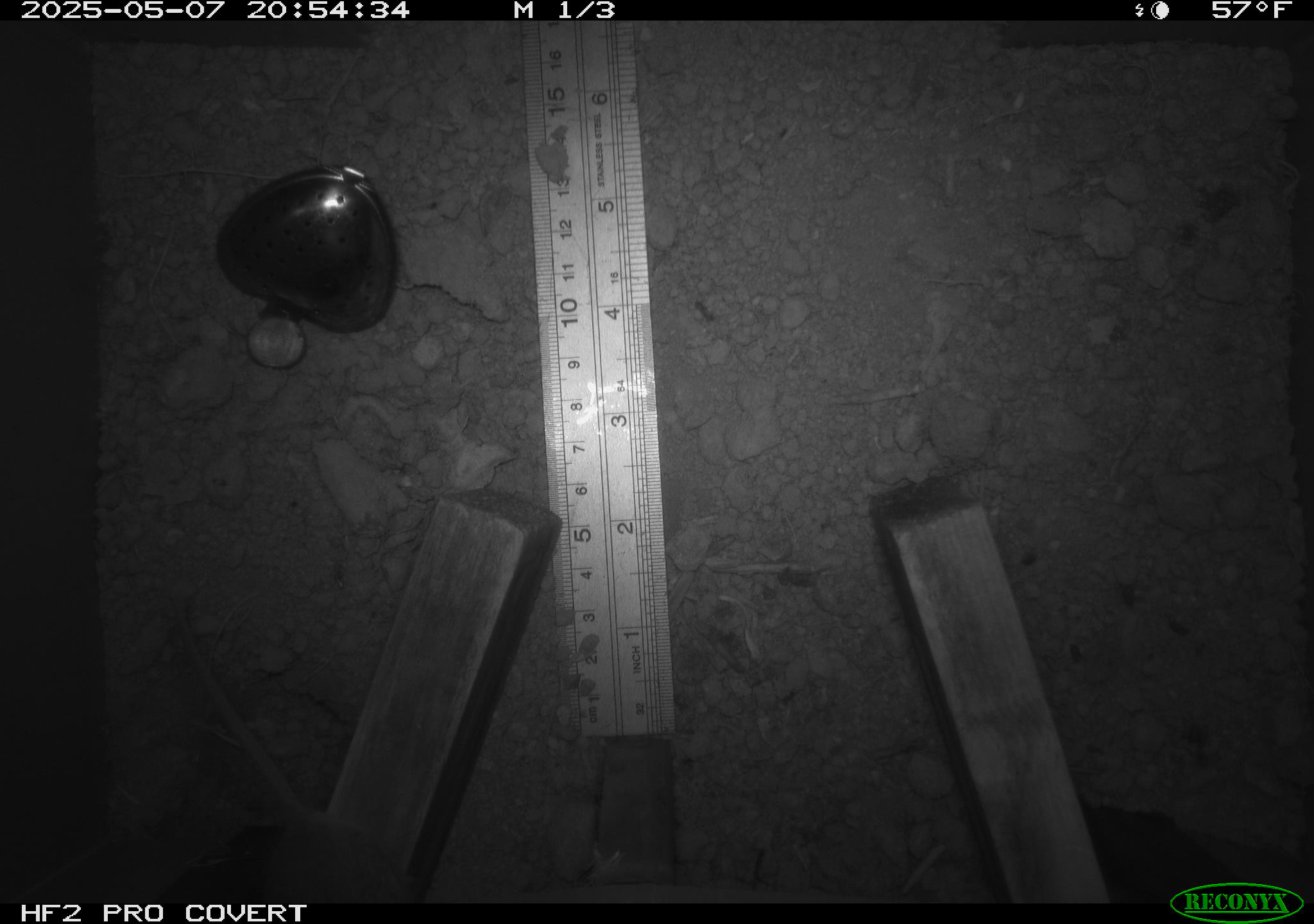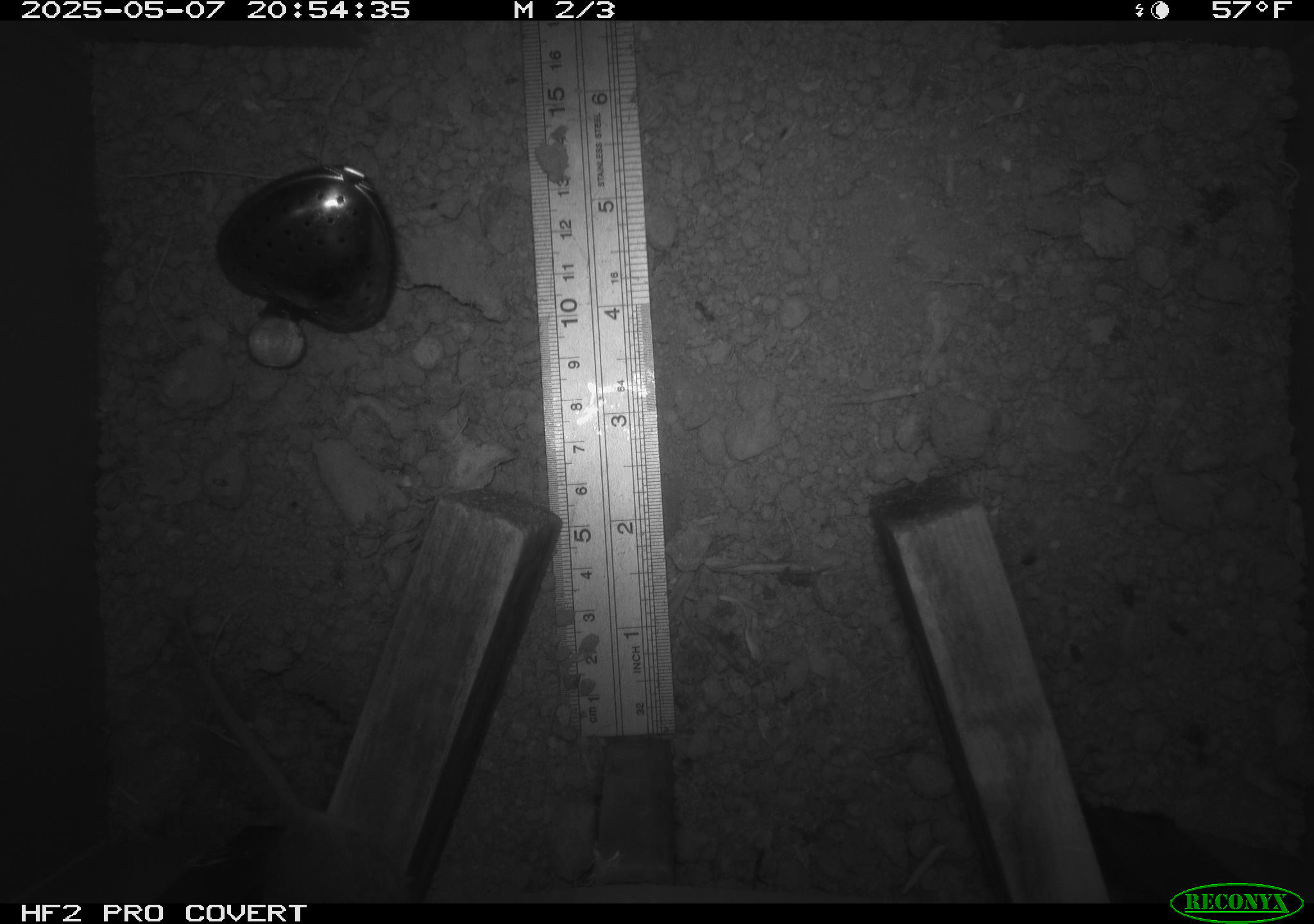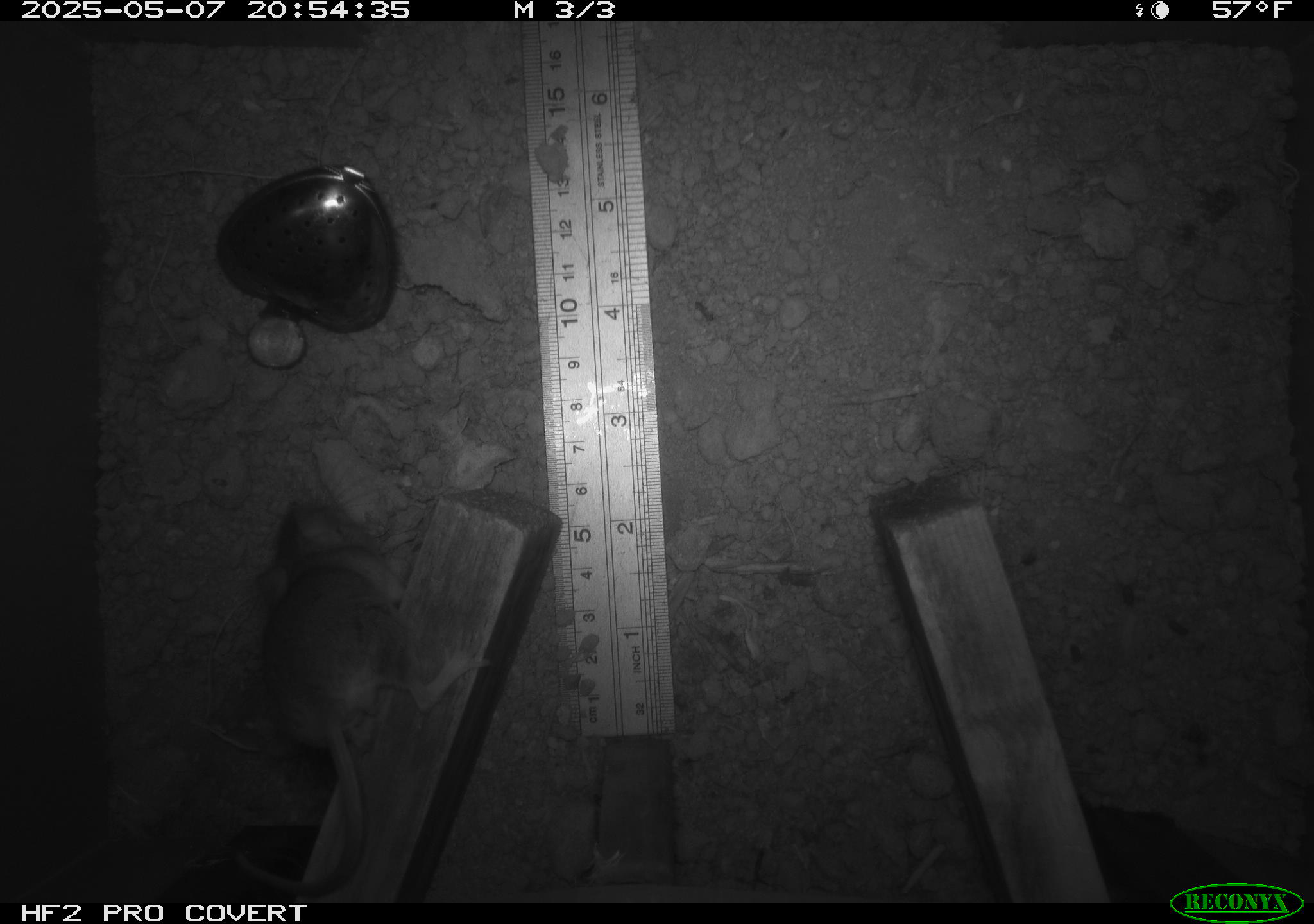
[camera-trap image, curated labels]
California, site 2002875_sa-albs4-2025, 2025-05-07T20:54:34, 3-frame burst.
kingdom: Animalia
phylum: Chordata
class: Mammalia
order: Rodentia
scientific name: Rodentia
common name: mouse species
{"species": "mouse species (Rodentia)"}